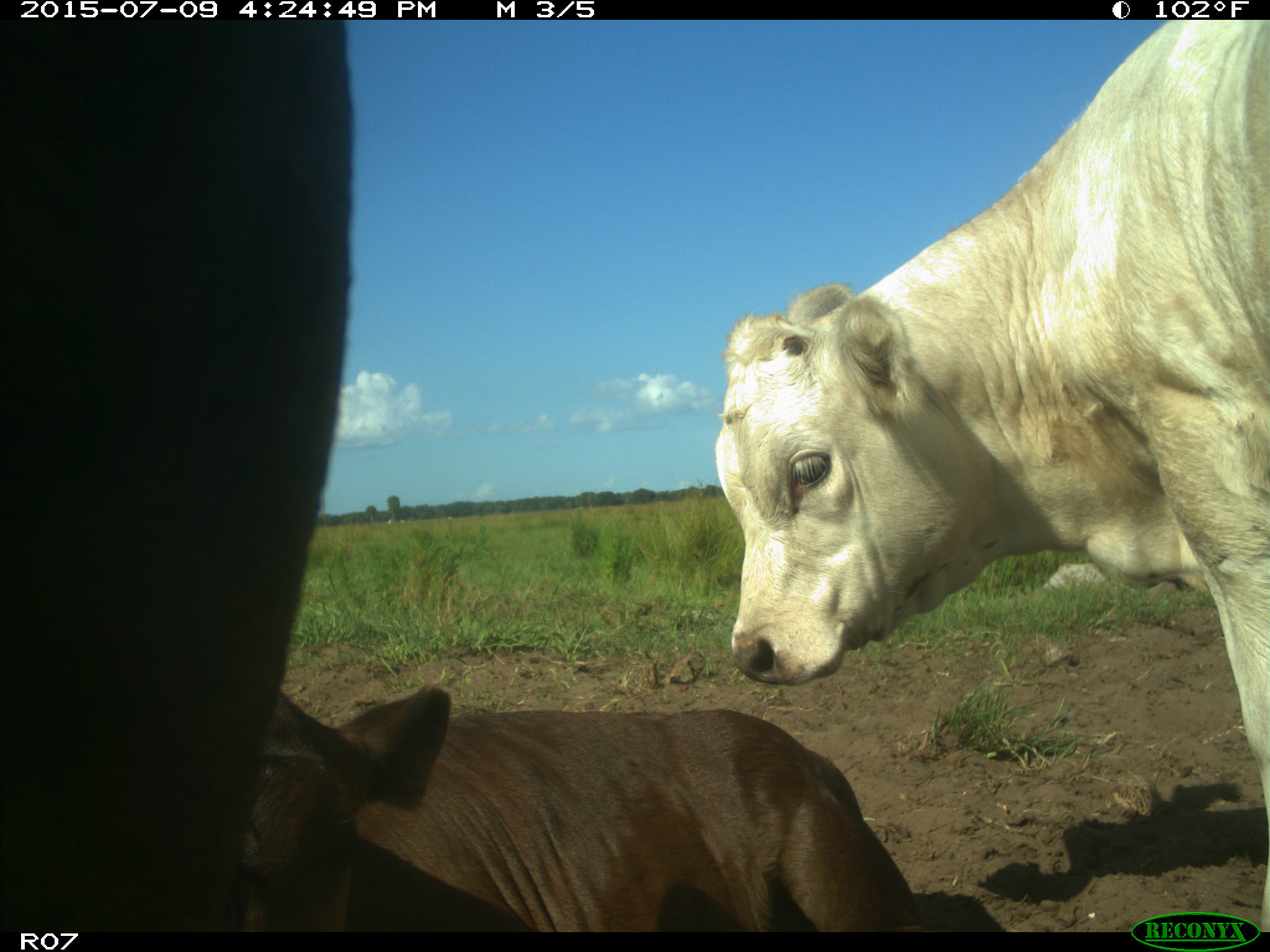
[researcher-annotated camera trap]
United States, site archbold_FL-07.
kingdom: Animalia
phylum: Chordata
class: Mammalia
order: Artiodactyla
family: Bovidae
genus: Bos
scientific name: Bos taurus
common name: domestic cow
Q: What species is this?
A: Bos taurus (domestic cow).